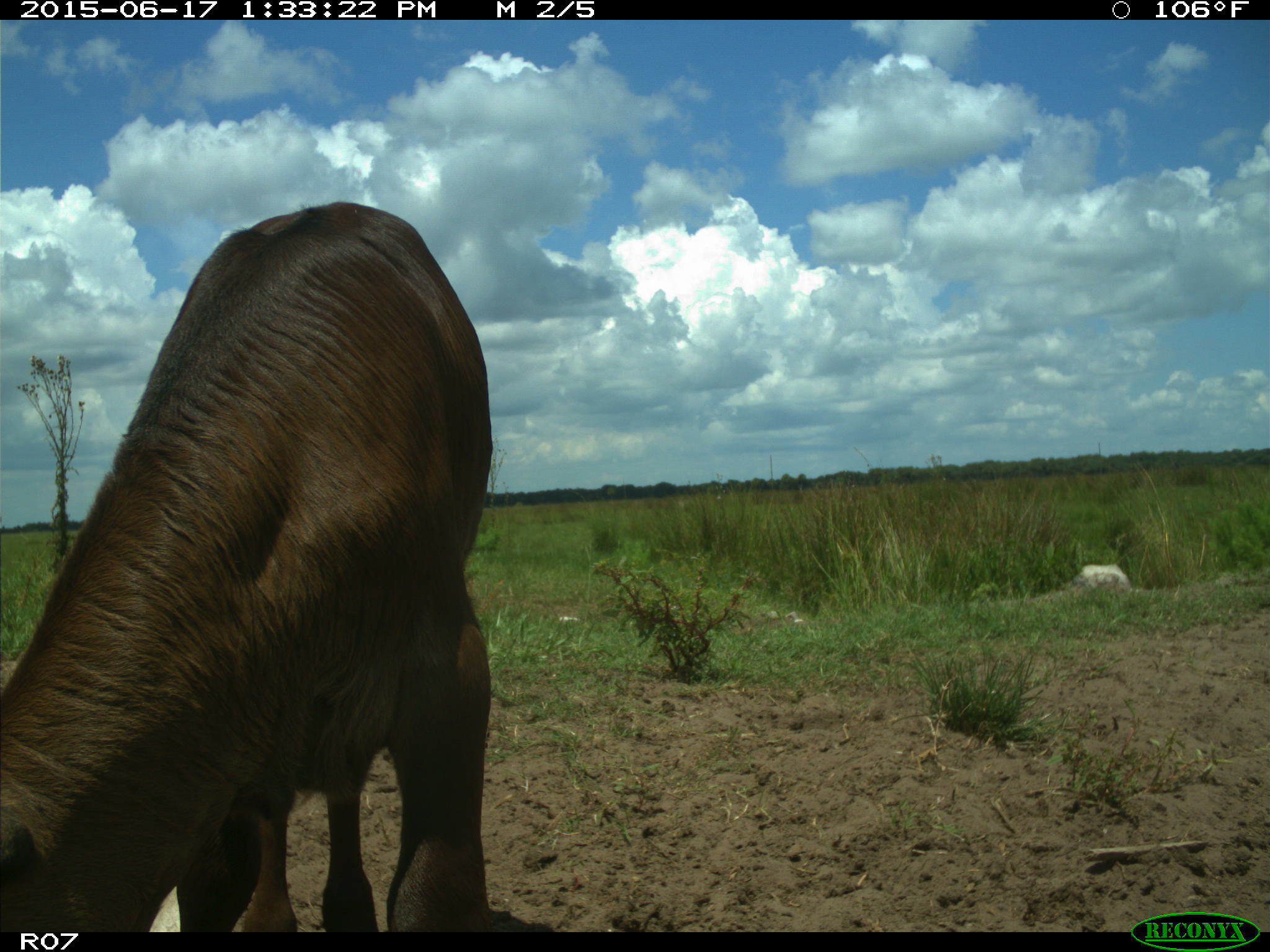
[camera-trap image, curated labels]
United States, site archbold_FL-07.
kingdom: Animalia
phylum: Chordata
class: Mammalia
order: Artiodactyla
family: Bovidae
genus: Bos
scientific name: Bos taurus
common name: domestic cow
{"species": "Bos taurus (domestic cow)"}